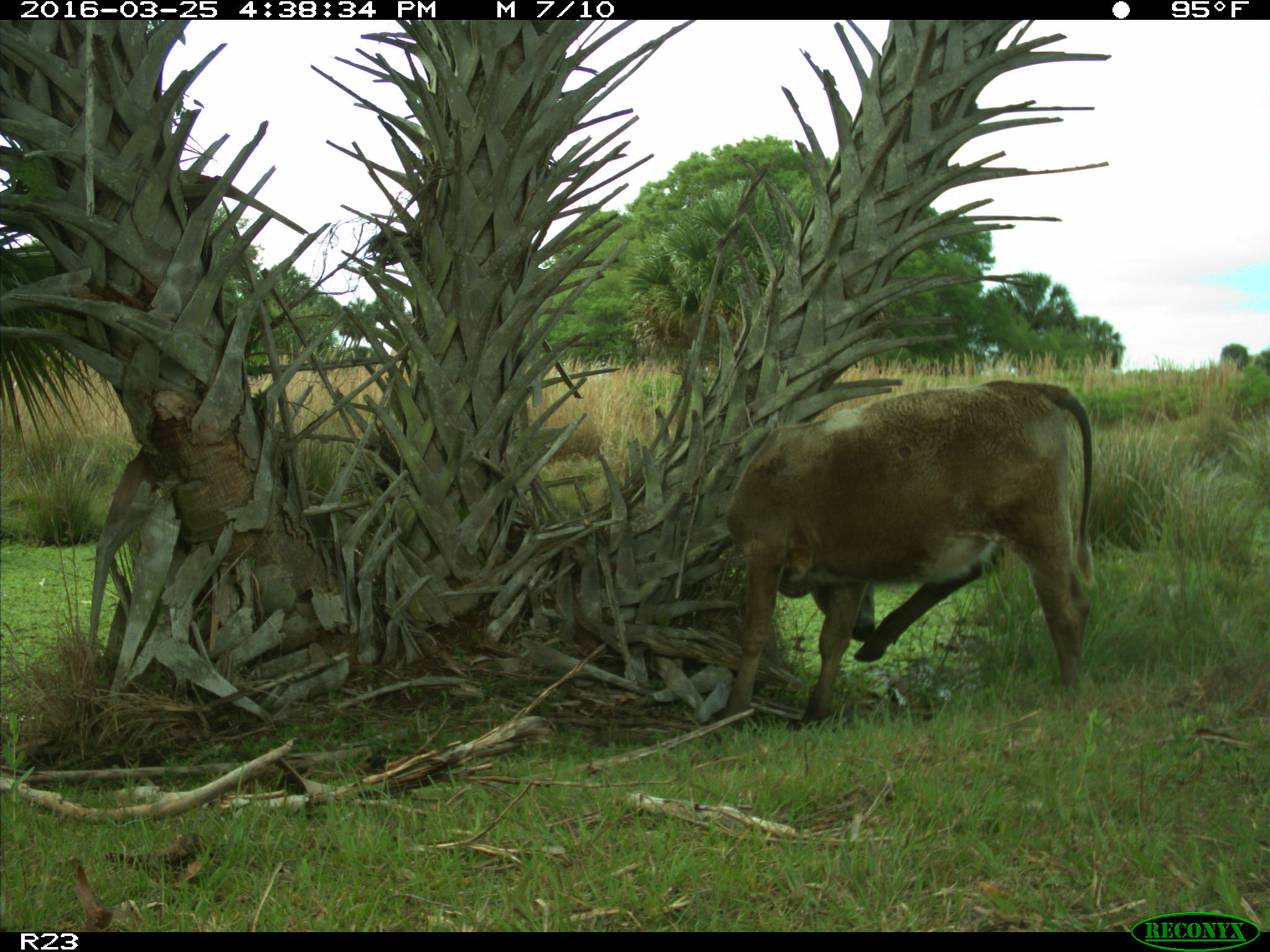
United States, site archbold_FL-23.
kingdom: Animalia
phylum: Chordata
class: Mammalia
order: Artiodactyla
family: Bovidae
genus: Bos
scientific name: Bos taurus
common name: domestic cow